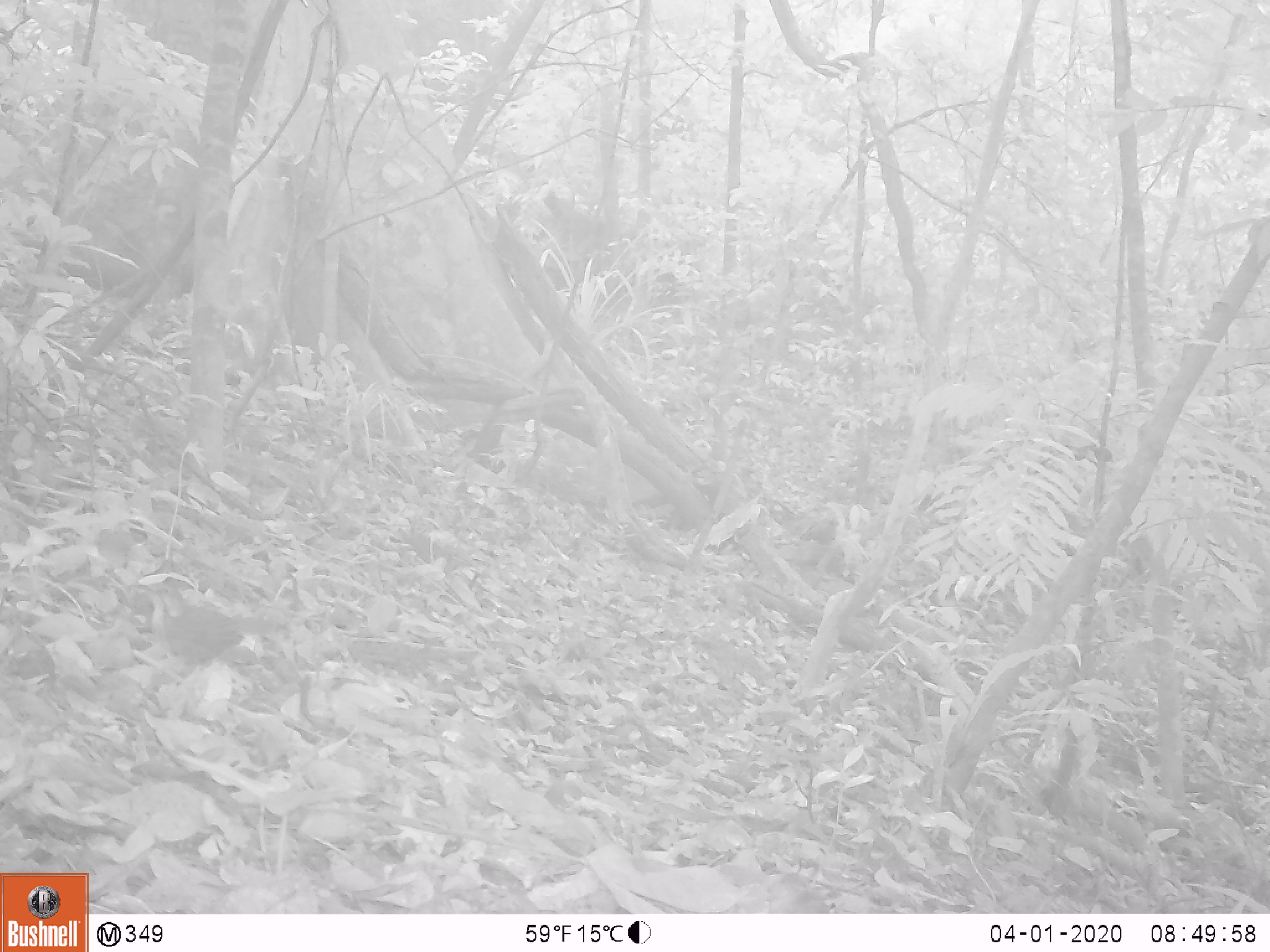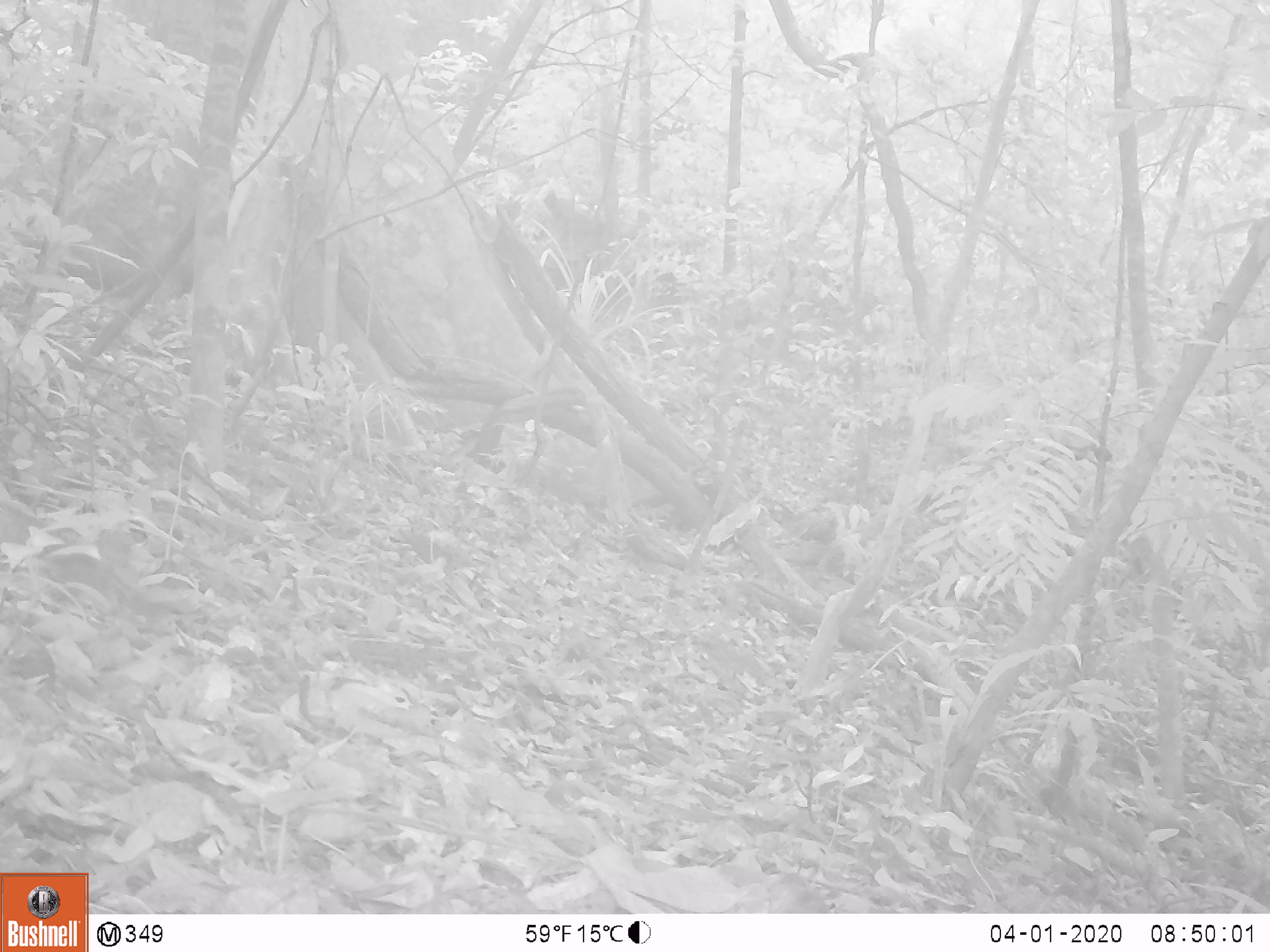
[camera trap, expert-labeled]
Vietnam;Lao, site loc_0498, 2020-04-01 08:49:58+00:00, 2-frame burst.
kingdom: Animalia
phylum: Chordata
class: Aves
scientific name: Aves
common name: bird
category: unidentified bird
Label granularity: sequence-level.